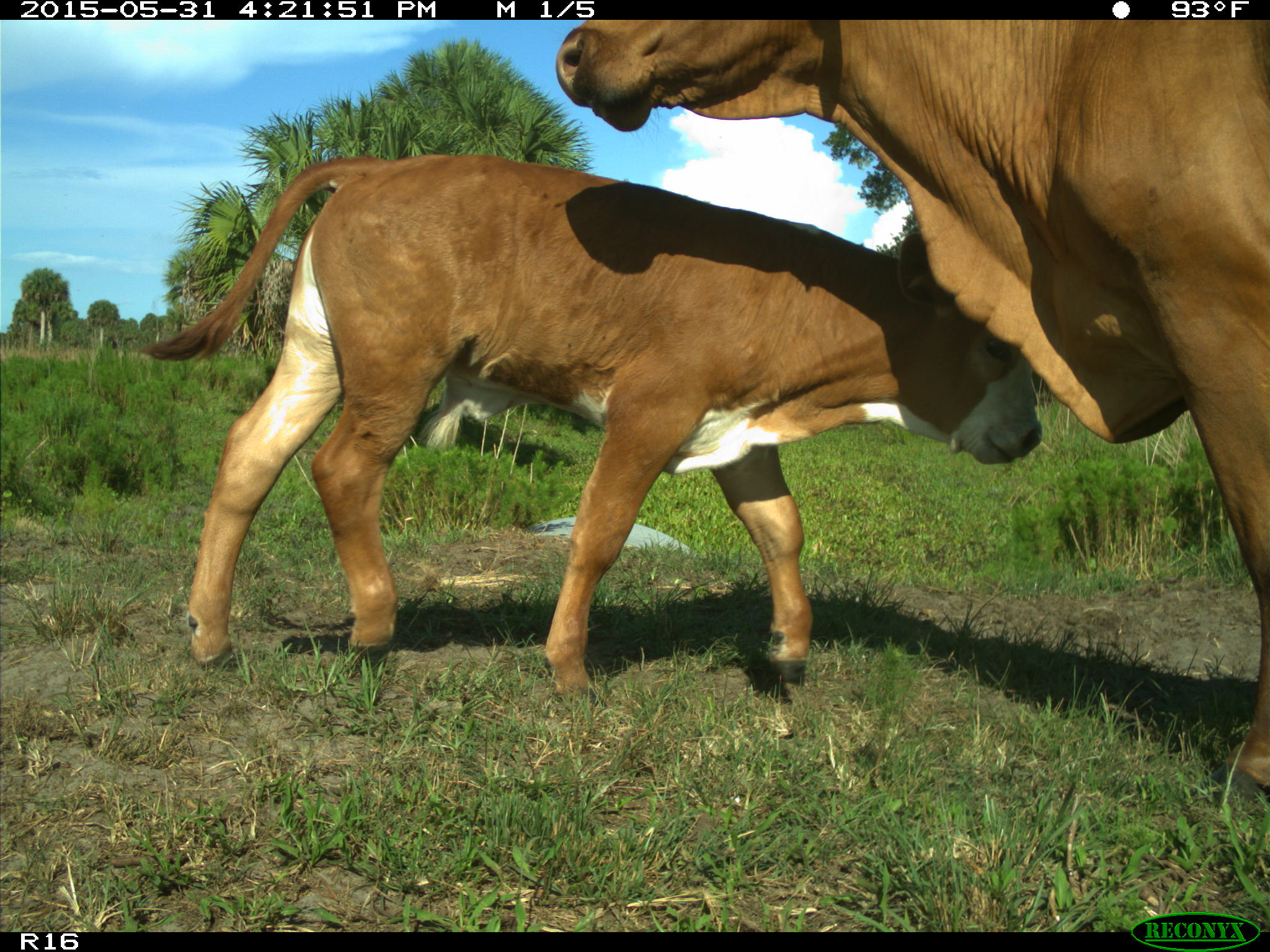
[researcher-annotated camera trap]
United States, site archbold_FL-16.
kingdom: Animalia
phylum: Chordata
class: Mammalia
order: Artiodactyla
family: Bovidae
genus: Bos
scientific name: Bos taurus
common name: domestic cow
Bos taurus (domestic cow).